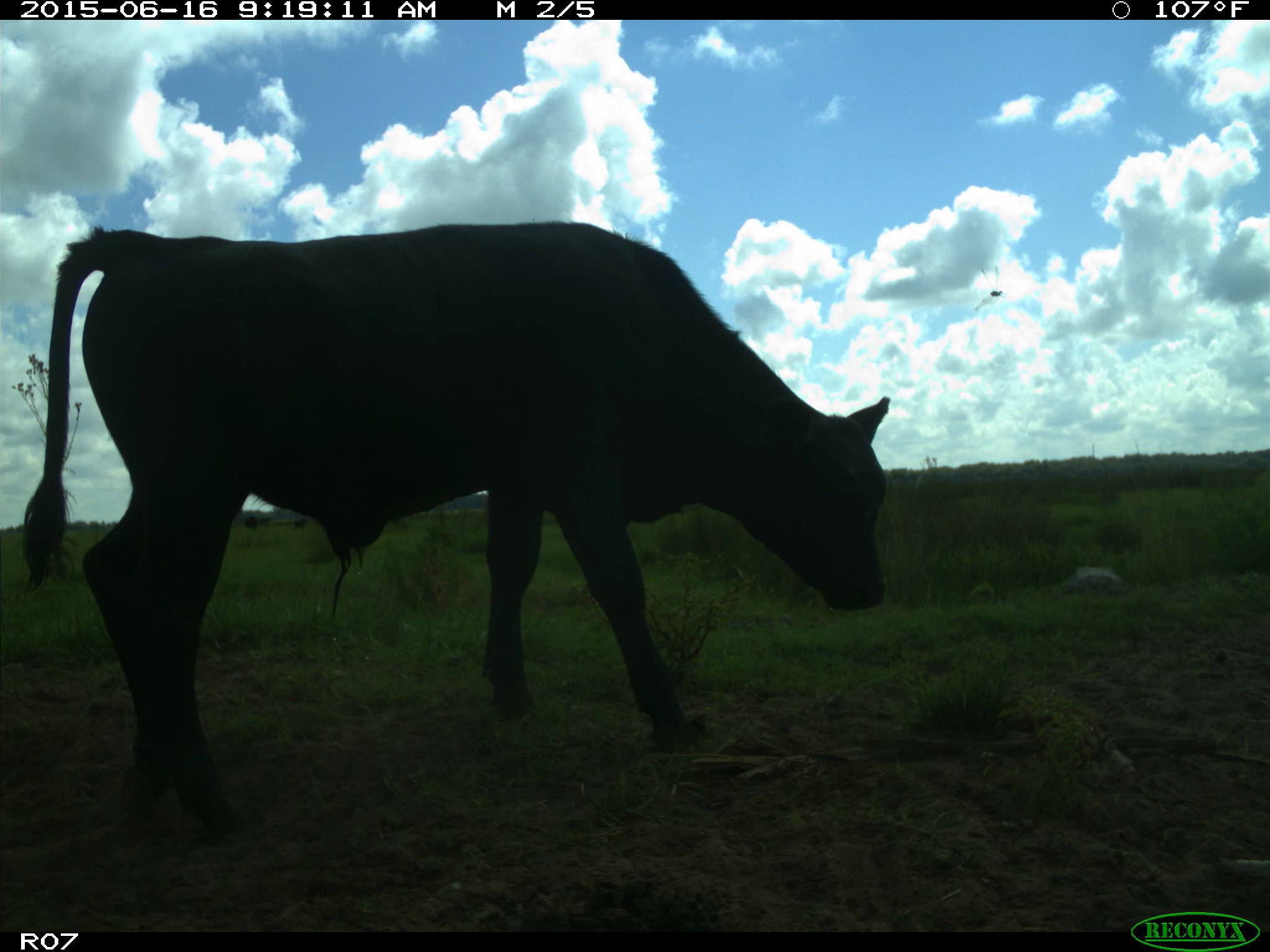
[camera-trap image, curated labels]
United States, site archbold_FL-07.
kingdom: Animalia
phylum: Chordata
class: Mammalia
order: Artiodactyla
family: Bovidae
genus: Bos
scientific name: Bos taurus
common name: domestic cow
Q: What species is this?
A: Bos taurus (domestic cow).